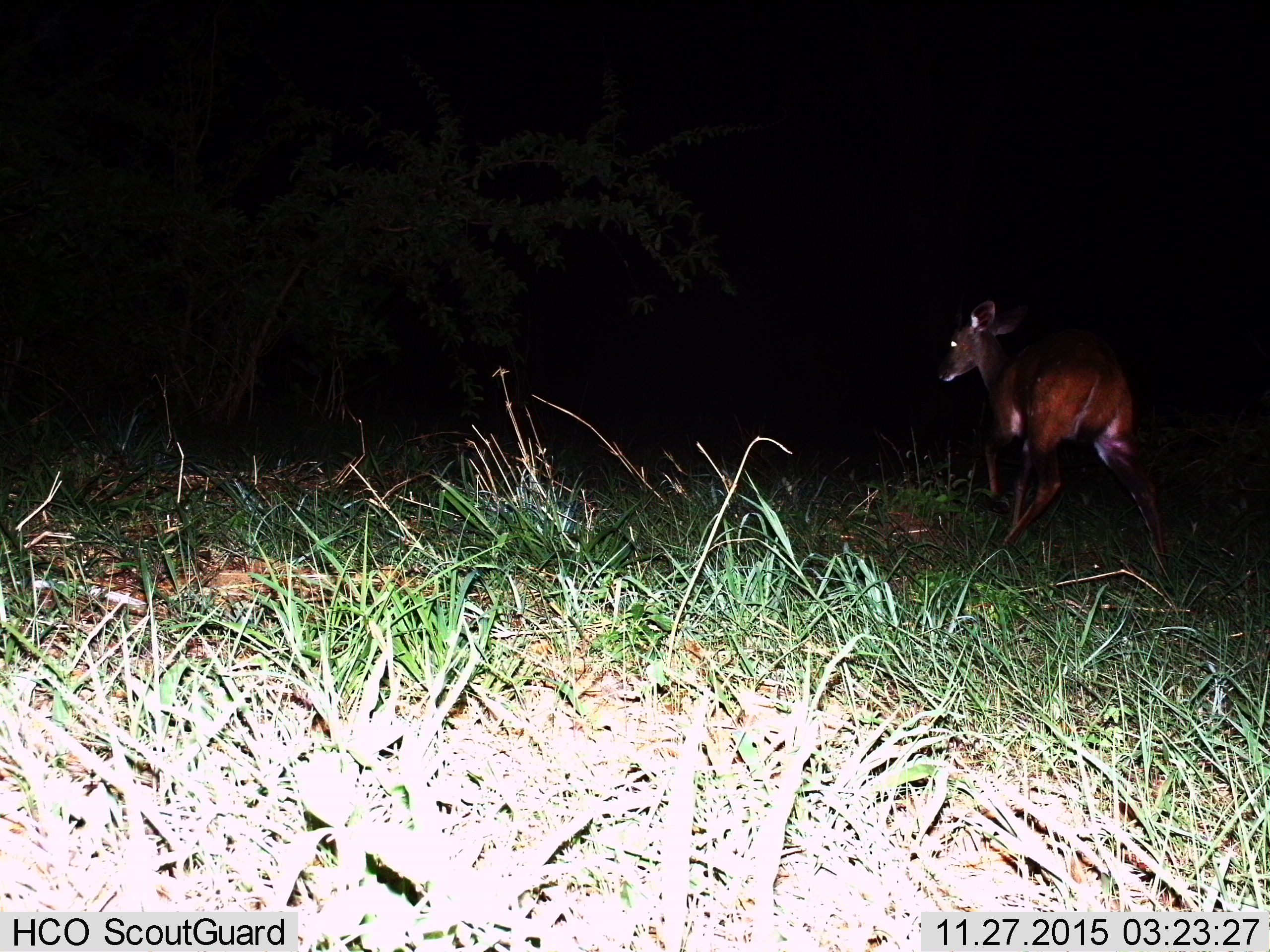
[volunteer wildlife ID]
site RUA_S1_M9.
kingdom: Animalia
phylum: Chordata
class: Mammalia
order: Artiodactyla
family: Bovidae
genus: Tragelaphus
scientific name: Tragelaphus scriptus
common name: bushbuck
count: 1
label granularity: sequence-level